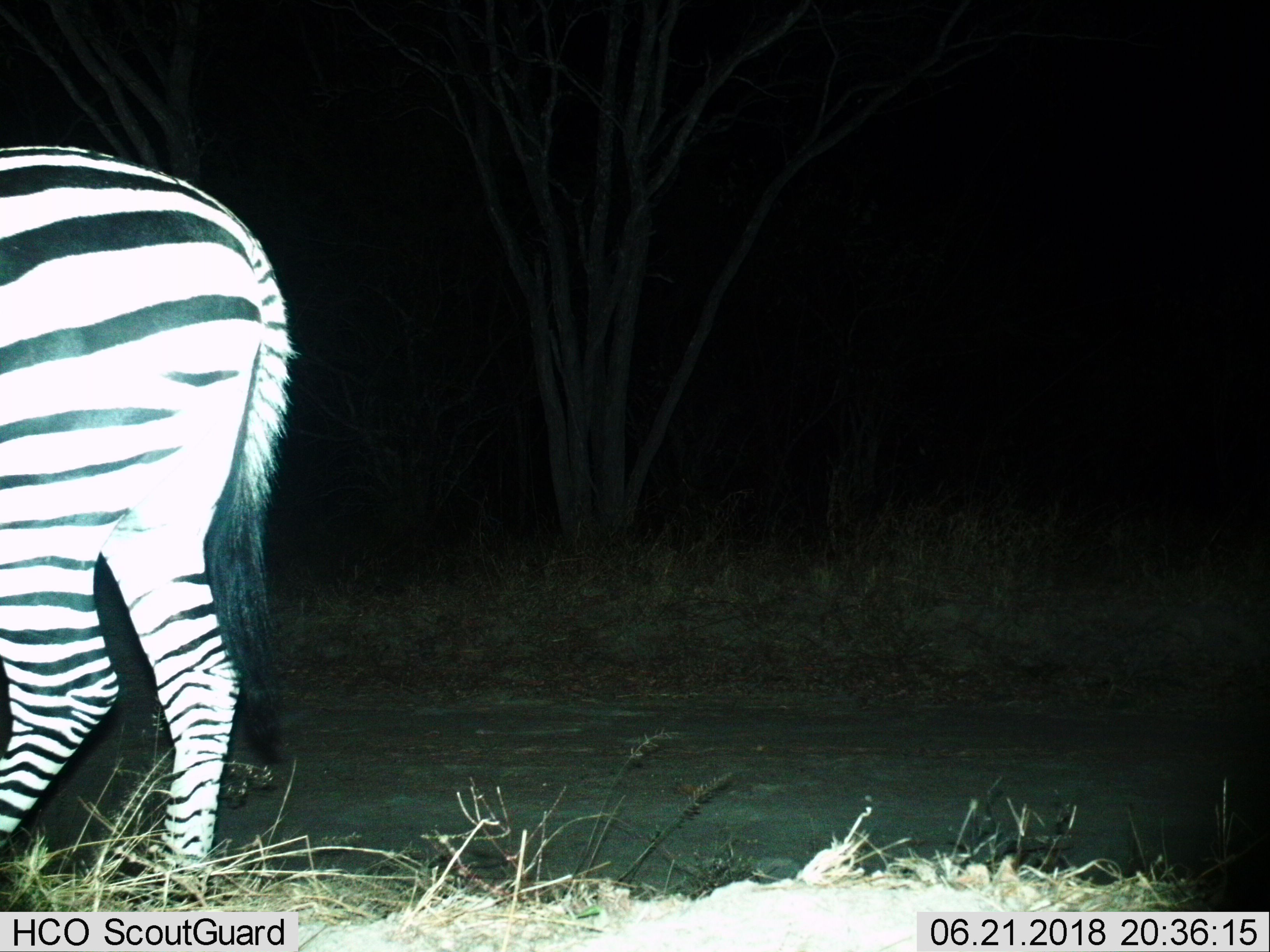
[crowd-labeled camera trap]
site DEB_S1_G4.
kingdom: Animalia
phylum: Chordata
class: Mammalia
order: Perissodactyla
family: Equidae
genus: Equus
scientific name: Equus quagga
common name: plains zebra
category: zebraplains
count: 1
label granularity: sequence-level